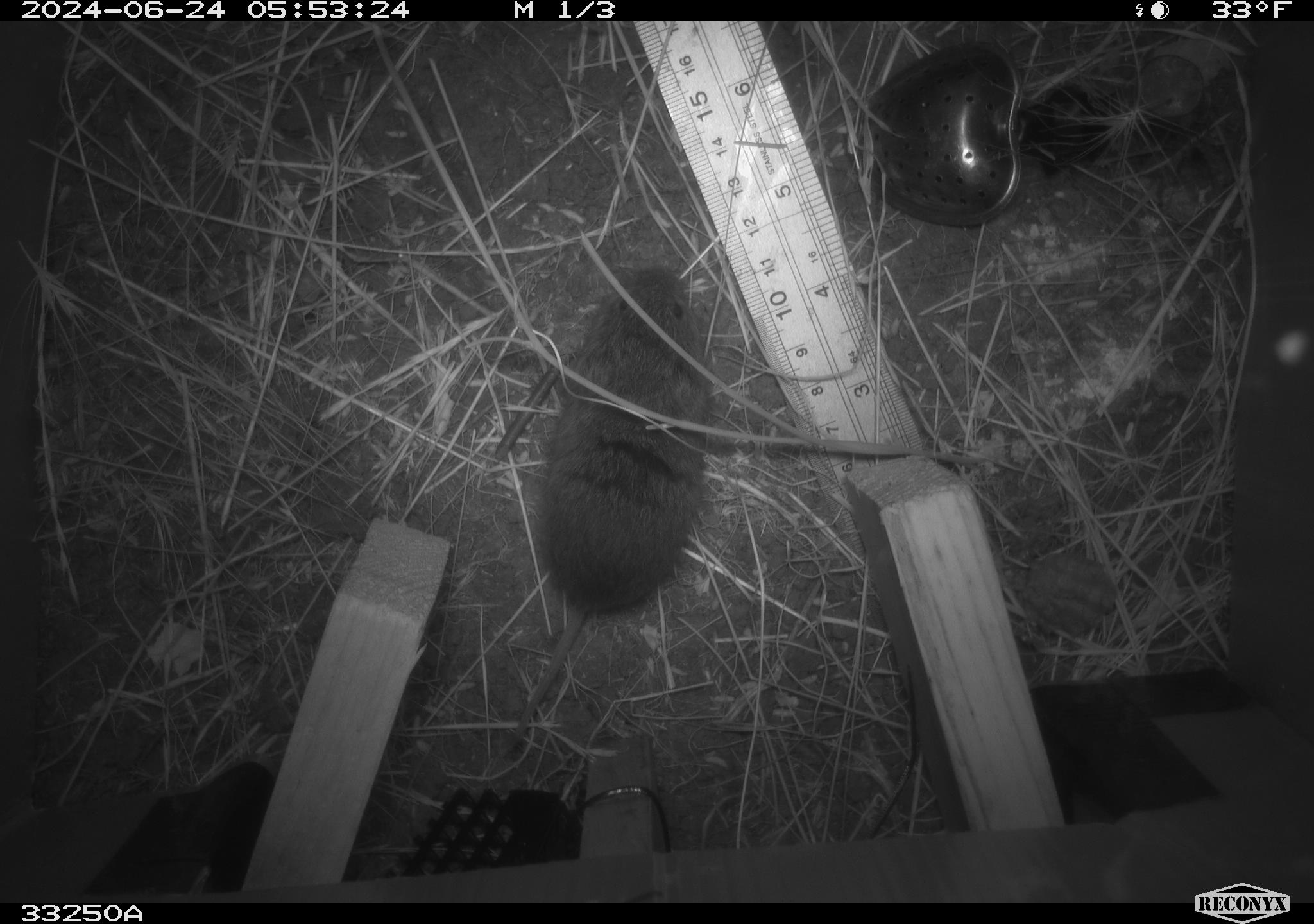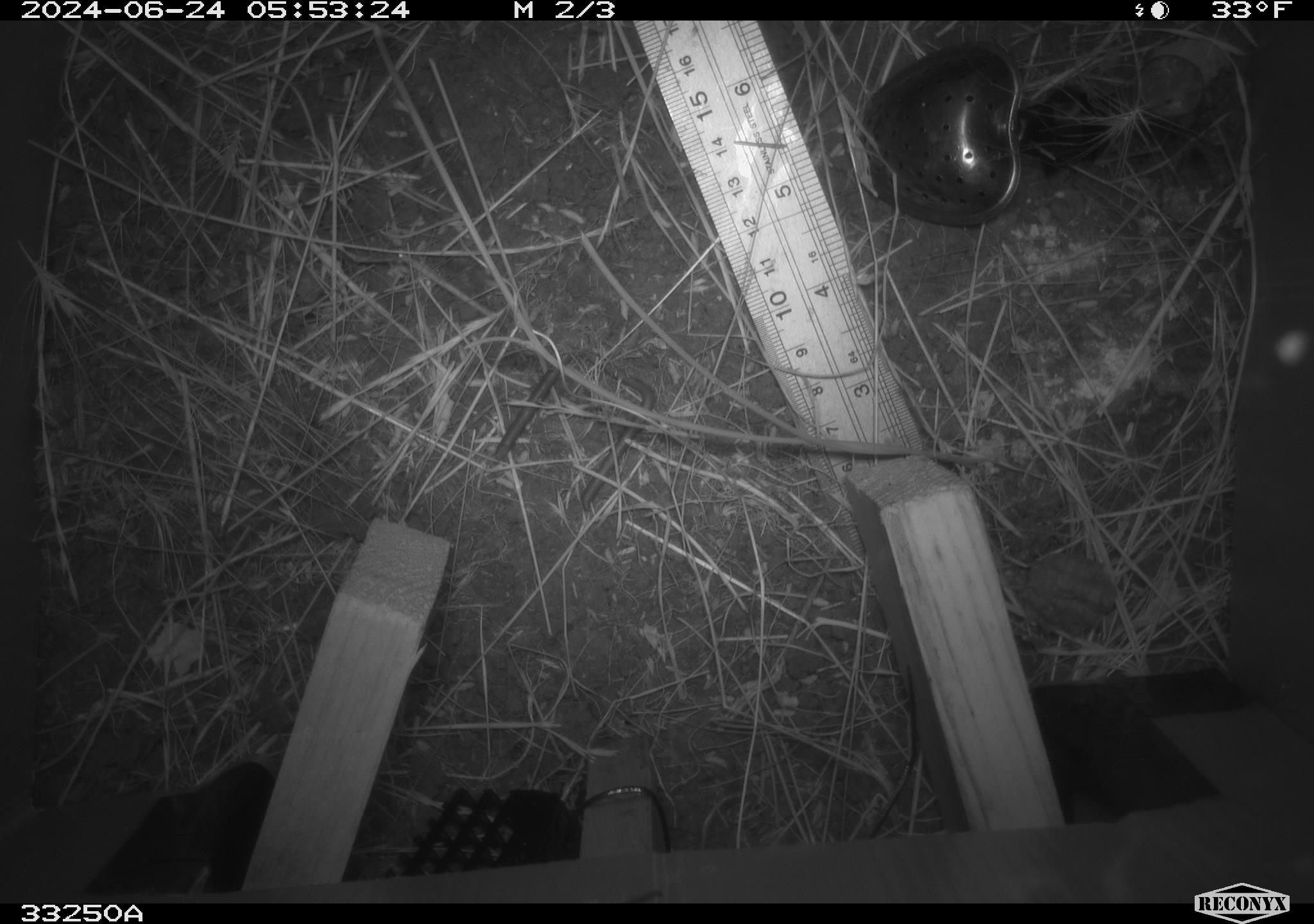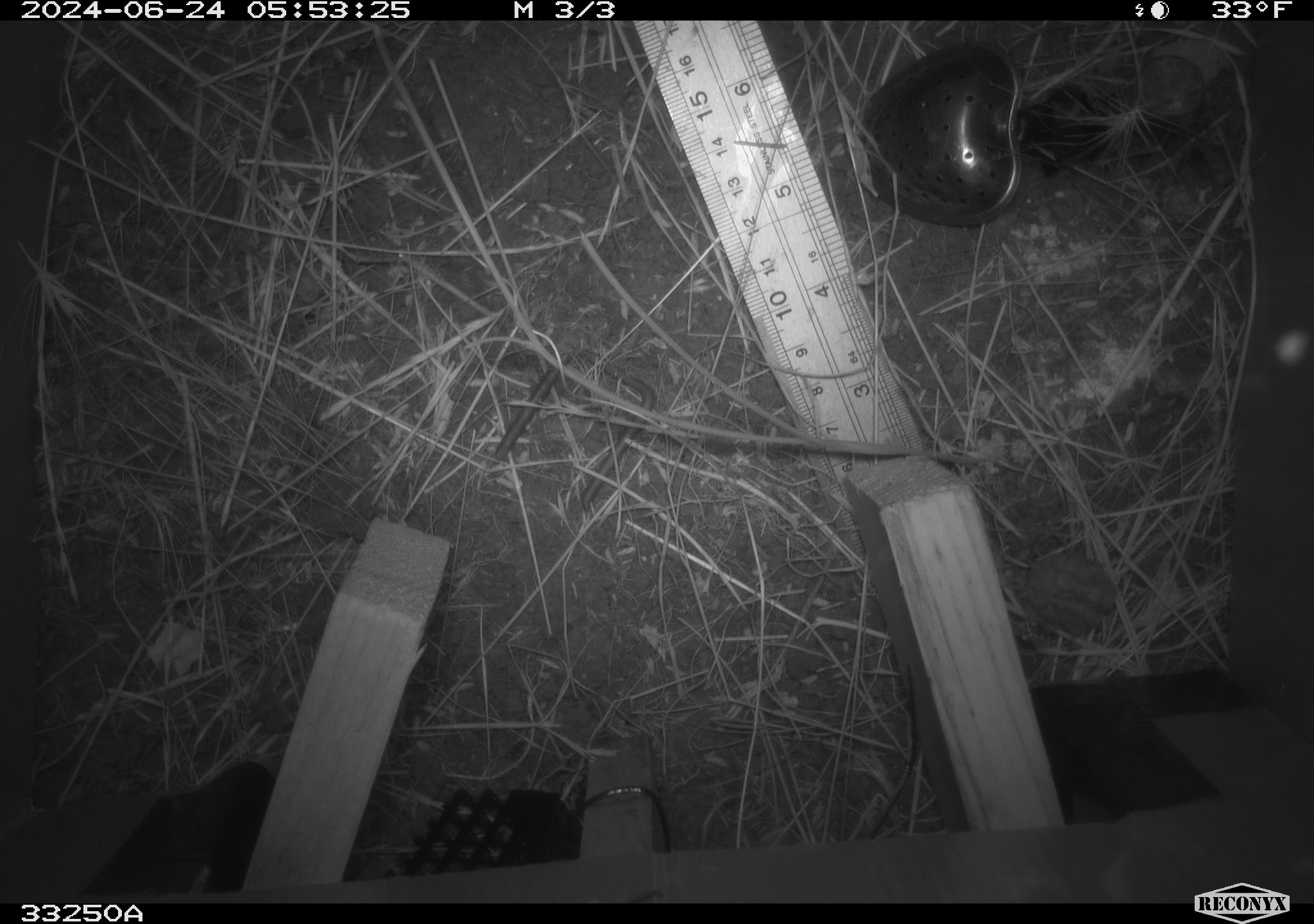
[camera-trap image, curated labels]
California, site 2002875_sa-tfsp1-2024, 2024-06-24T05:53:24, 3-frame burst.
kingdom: Animalia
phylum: Chordata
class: Mammalia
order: Rodentia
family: Cricetidae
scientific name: Arvicolinae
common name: voles, lemmings, and muskrats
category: arvicolinae subfamily